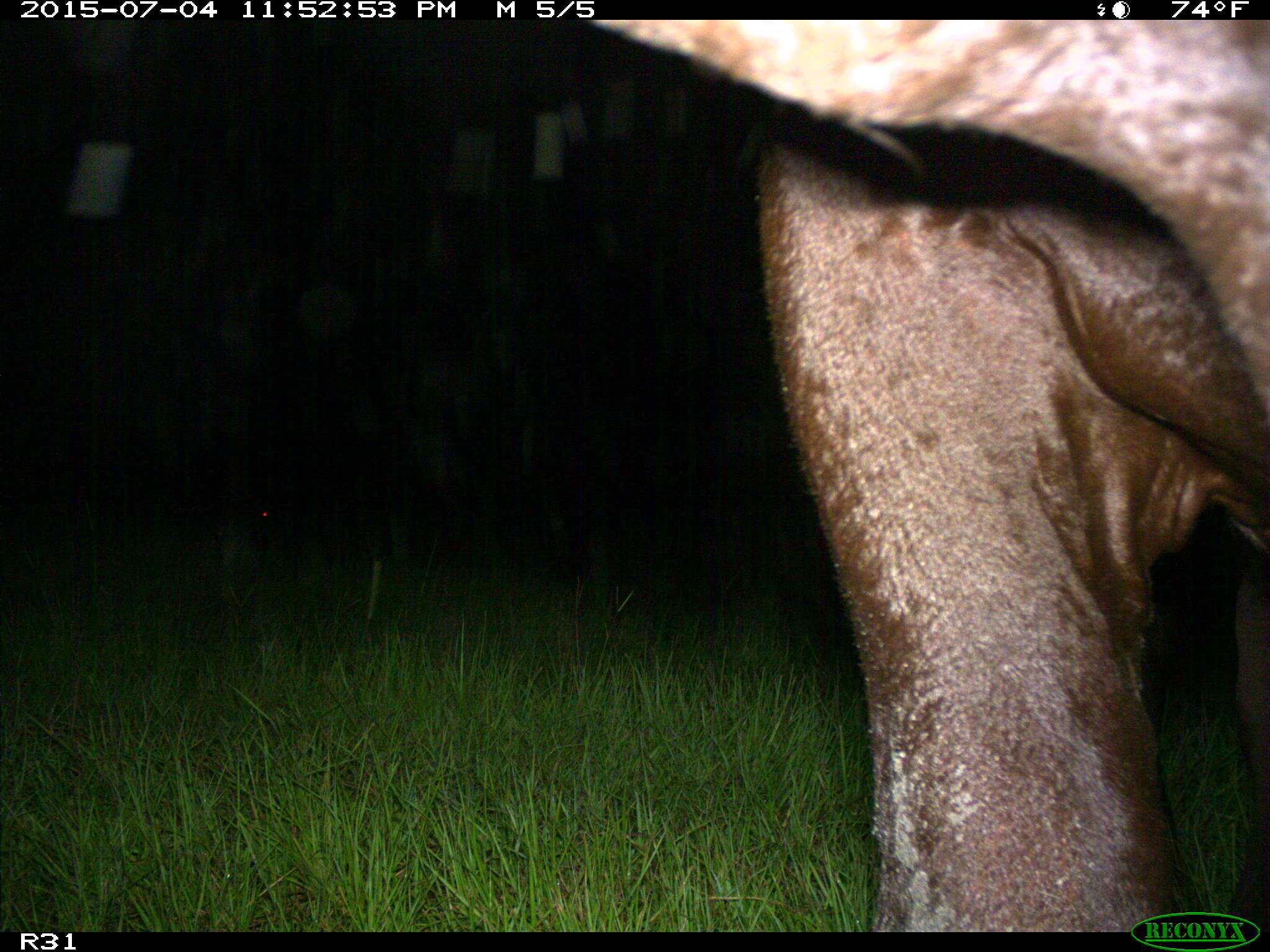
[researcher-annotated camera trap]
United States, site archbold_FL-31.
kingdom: Animalia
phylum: Chordata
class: Mammalia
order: Artiodactyla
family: Bovidae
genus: Bos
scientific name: Bos taurus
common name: domestic cow